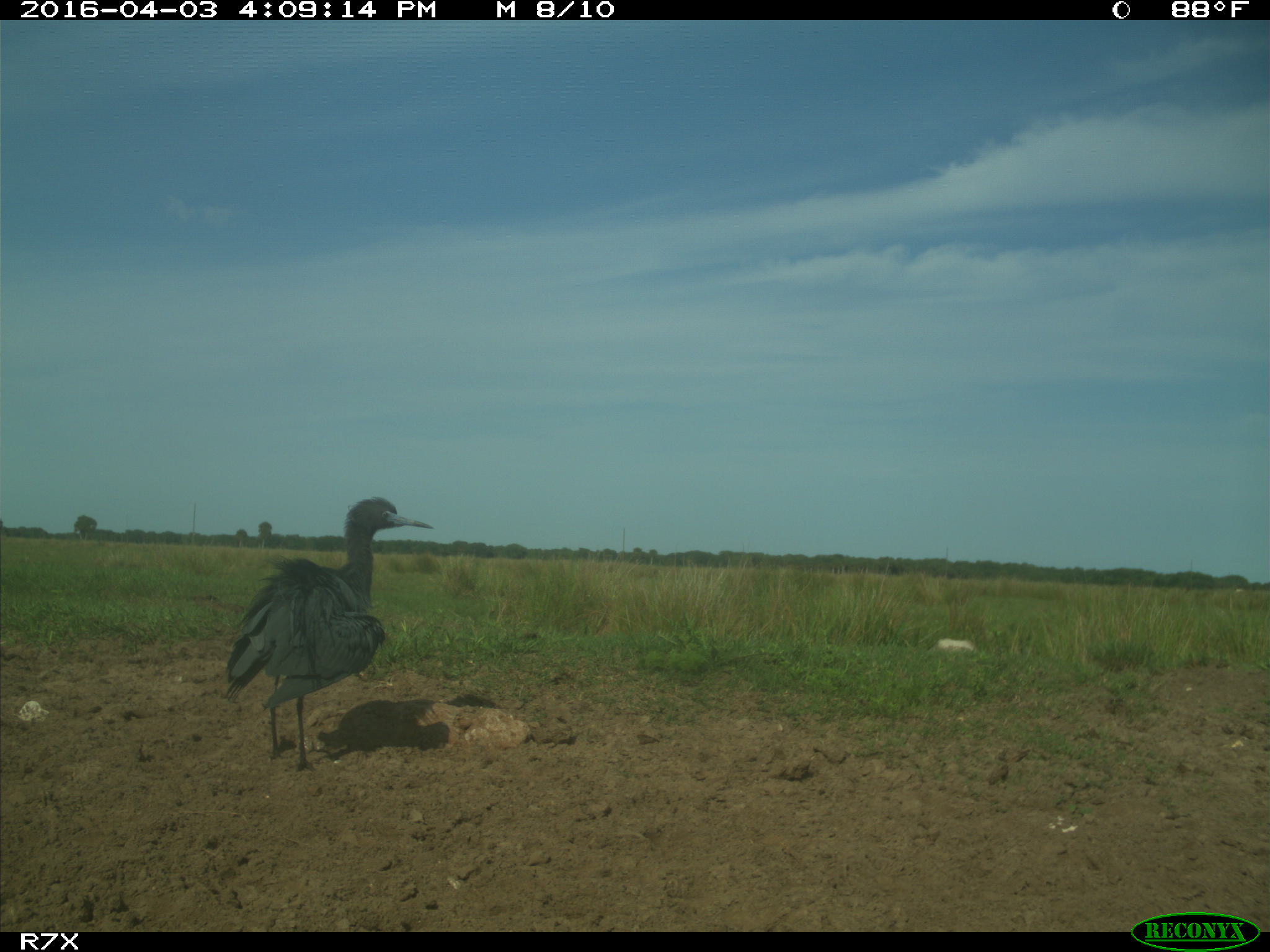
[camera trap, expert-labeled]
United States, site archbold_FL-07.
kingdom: Animalia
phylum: Chordata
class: Aves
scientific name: Aves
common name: birds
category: unidentified bird